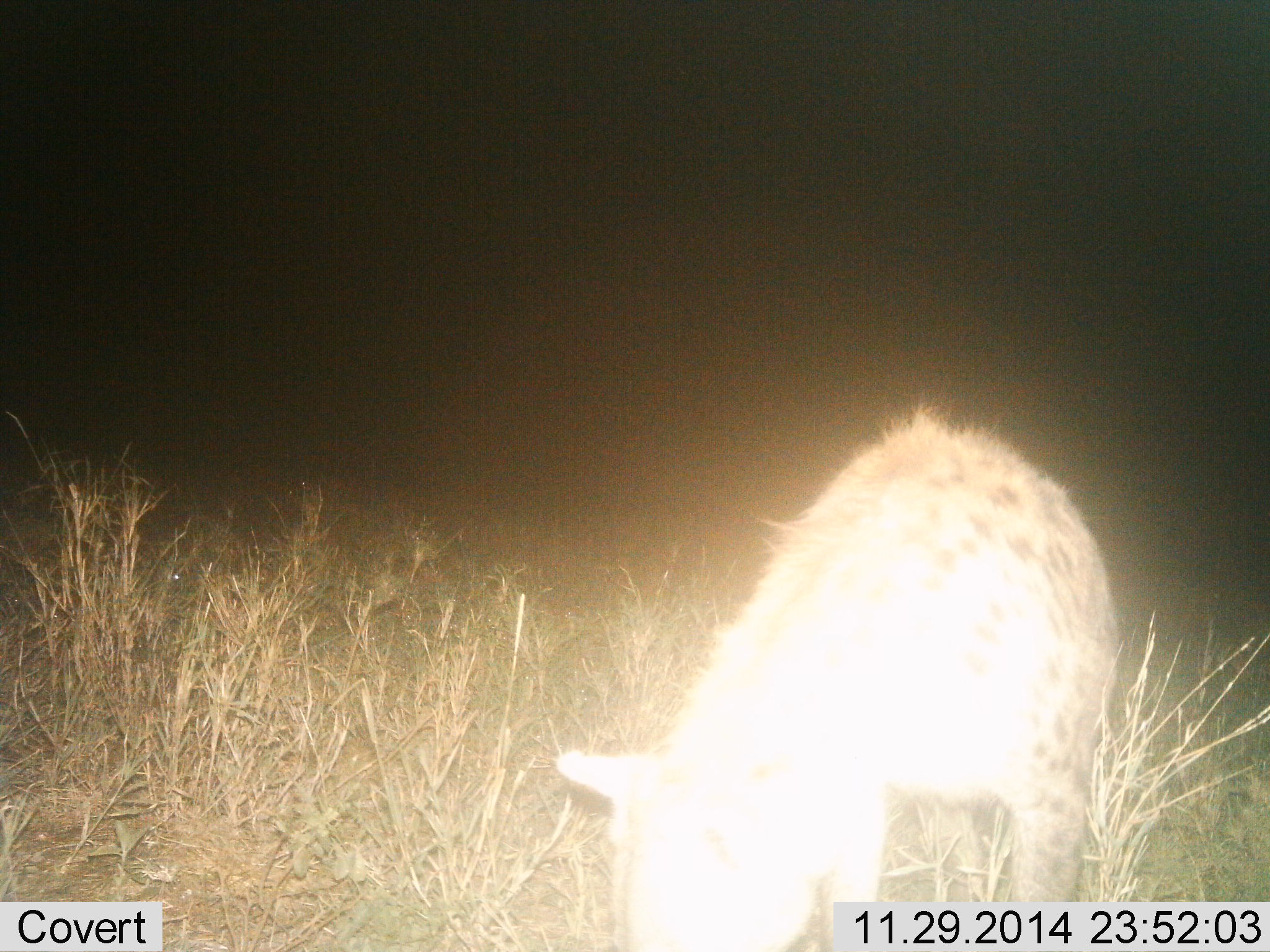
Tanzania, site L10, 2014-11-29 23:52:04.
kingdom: Animalia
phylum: Chordata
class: Mammalia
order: Carnivora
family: Hyaenidae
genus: Crocuta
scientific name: Crocuta crocuta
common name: spotted hyena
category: hyenaspotted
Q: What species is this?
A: Hyenaspotted (spotted hyena) (Crocuta crocuta).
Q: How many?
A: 1.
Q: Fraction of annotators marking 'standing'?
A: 50%.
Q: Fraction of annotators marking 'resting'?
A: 0%.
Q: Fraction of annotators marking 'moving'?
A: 10%.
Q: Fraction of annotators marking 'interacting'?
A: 0%.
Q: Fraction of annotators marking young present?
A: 0%.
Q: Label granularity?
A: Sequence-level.